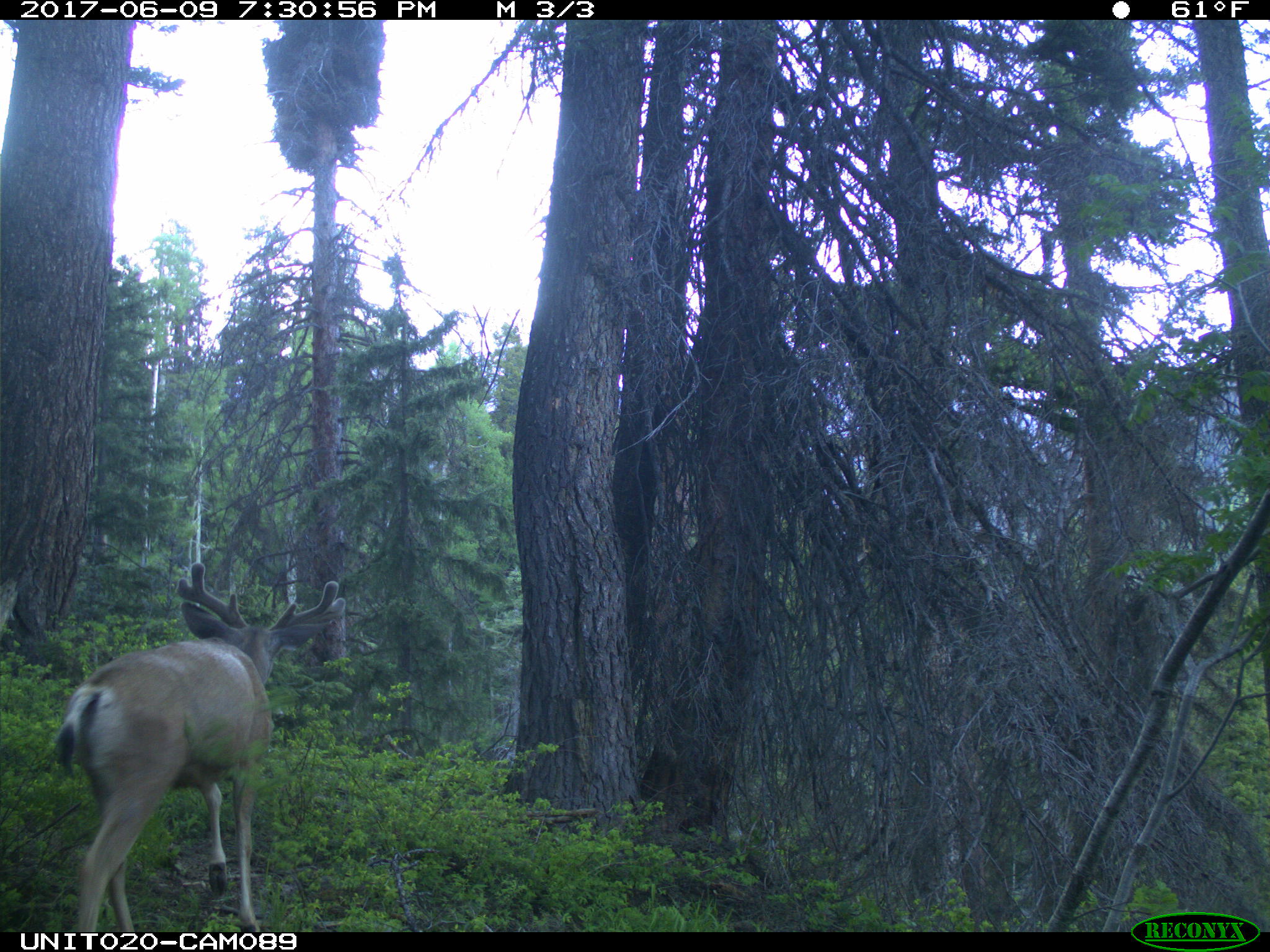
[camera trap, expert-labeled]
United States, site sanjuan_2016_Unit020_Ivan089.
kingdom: Animalia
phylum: Chordata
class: Mammalia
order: Artiodactyla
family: Cervidae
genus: Odocoileus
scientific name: Odocoileus hemionus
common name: mule deer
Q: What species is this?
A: Odocoileus hemionus (mule deer).